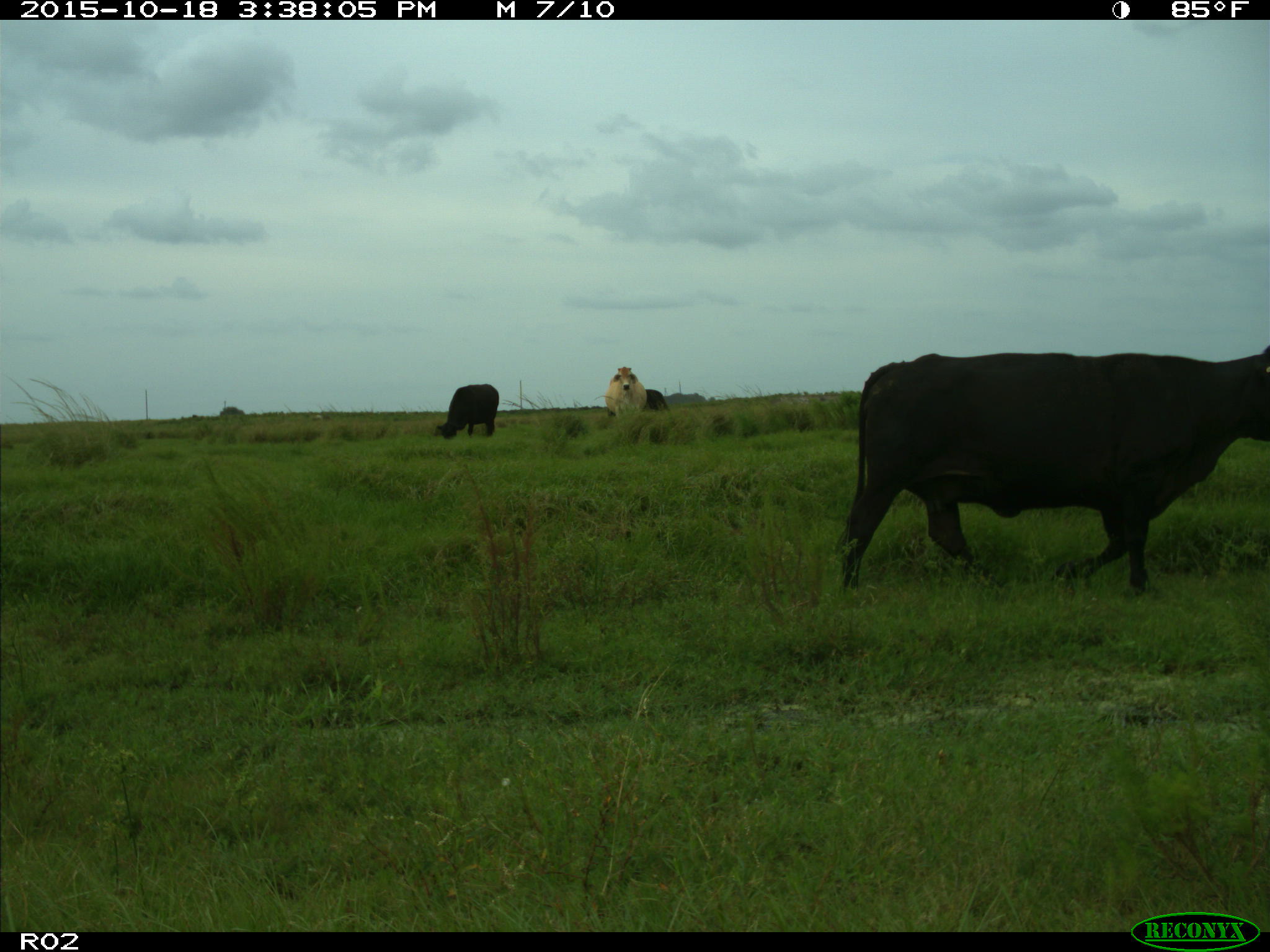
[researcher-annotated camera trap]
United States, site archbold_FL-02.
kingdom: Animalia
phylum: Chordata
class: Mammalia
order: Artiodactyla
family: Bovidae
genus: Bos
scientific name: Bos taurus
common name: domestic cow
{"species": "Bos taurus (domestic cow)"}